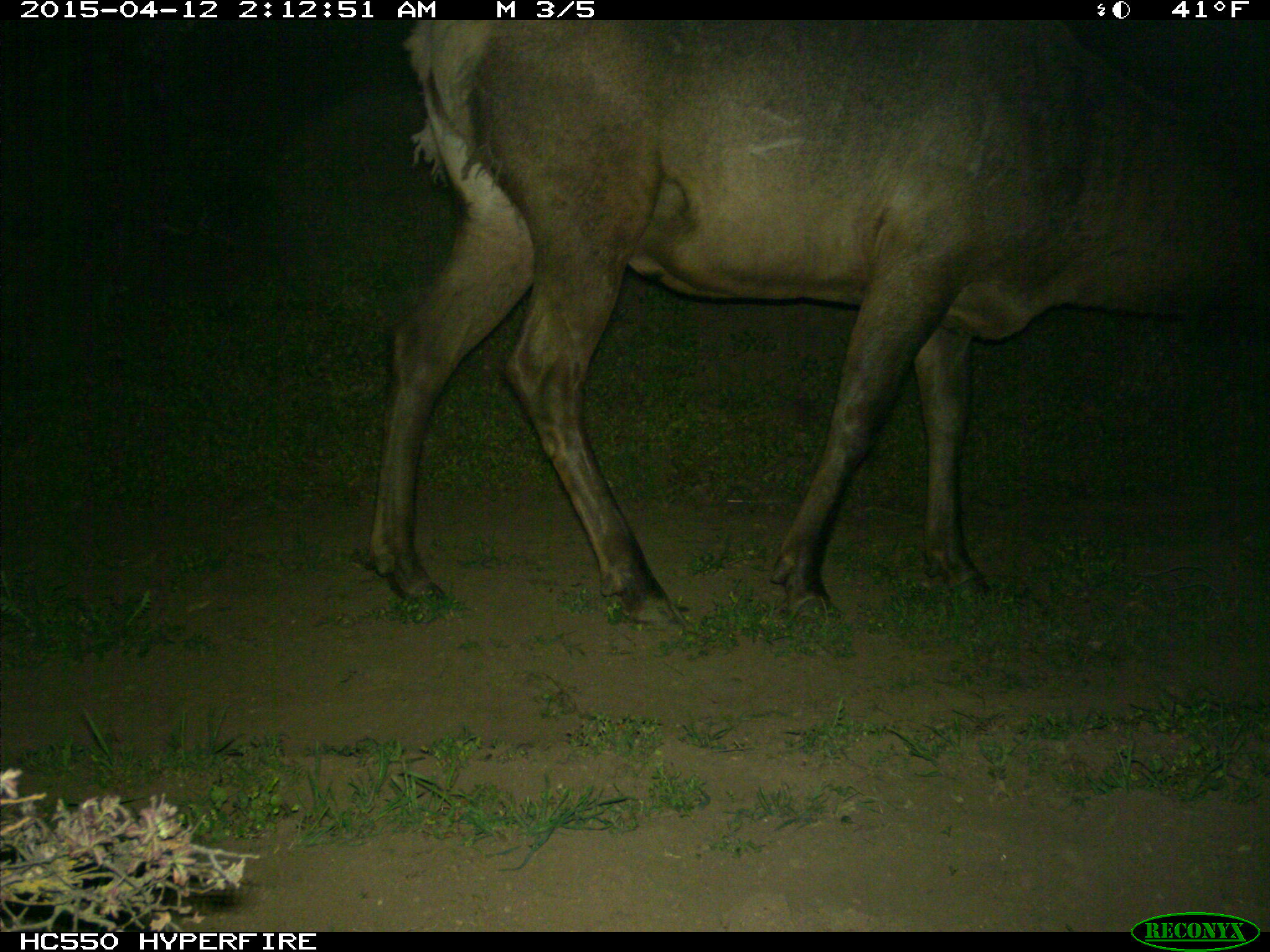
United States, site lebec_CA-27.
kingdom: Animalia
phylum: Chordata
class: Mammalia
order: Artiodactyla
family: Cervidae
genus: Cervus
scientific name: Cervus canadensis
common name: elk